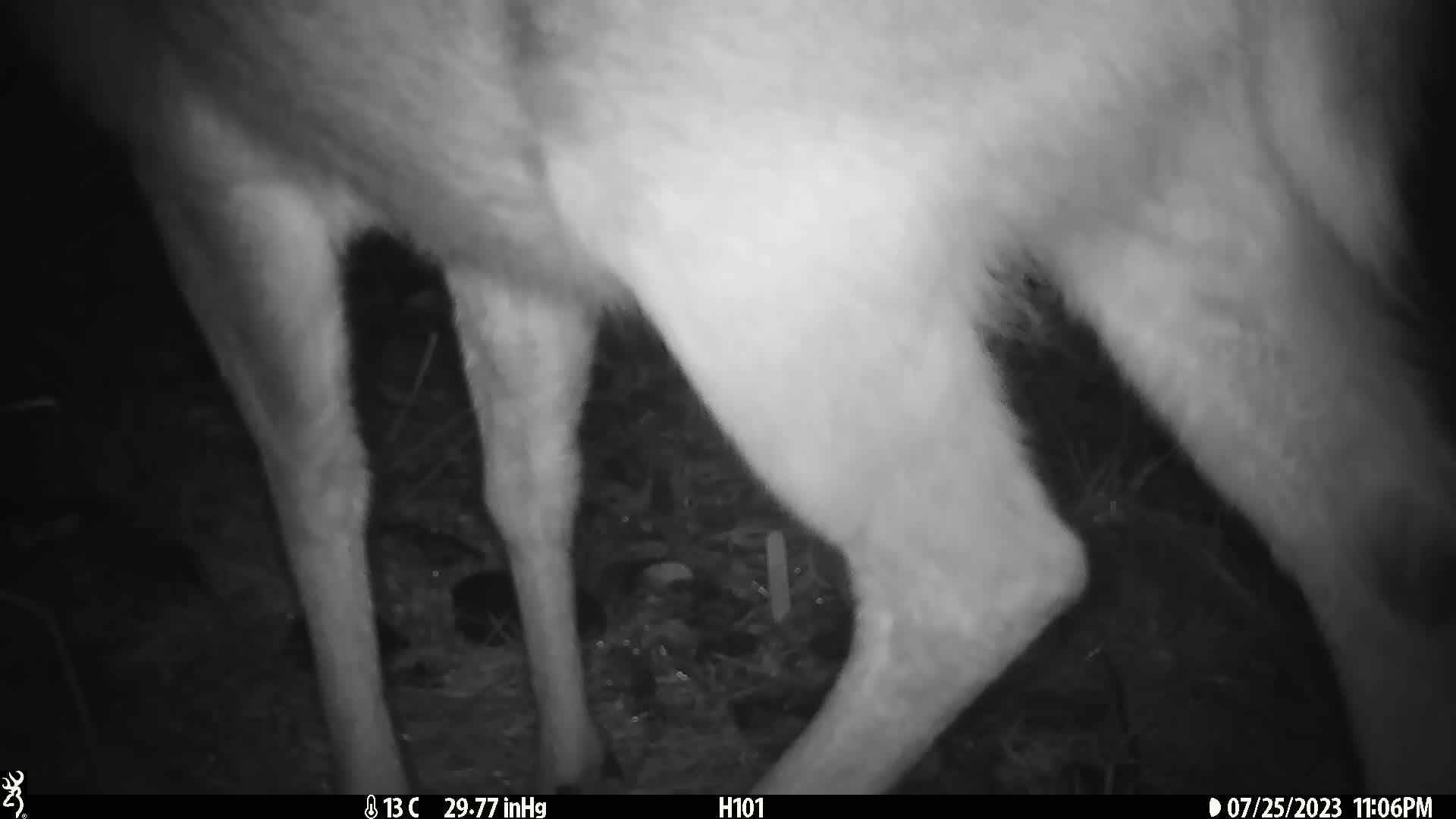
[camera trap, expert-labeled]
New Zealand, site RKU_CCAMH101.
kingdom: Animalia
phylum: Chordata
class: Mammalia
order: Artiodactyla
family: Cervidae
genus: Odocoileus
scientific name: Odocoileus virginianus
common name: white-tailed deer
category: white tailed deer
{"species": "white tailed deer (white-tailed deer) (Odocoileus virginianus)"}